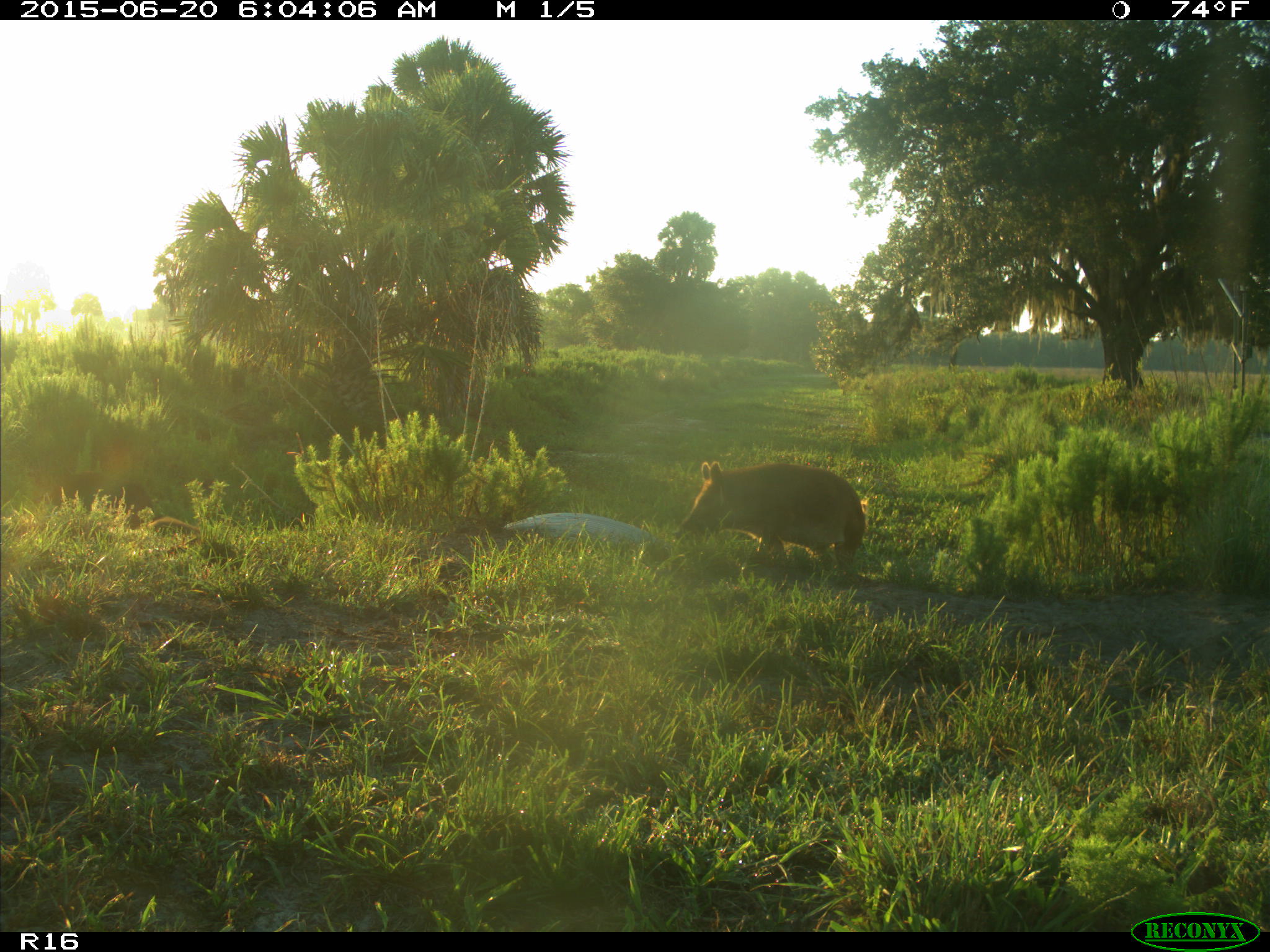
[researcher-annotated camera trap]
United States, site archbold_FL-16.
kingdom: Animalia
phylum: Chordata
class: Mammalia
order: Artiodactyla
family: Suidae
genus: Sus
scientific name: Sus scrofa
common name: wild boar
Sus scrofa (wild boar).